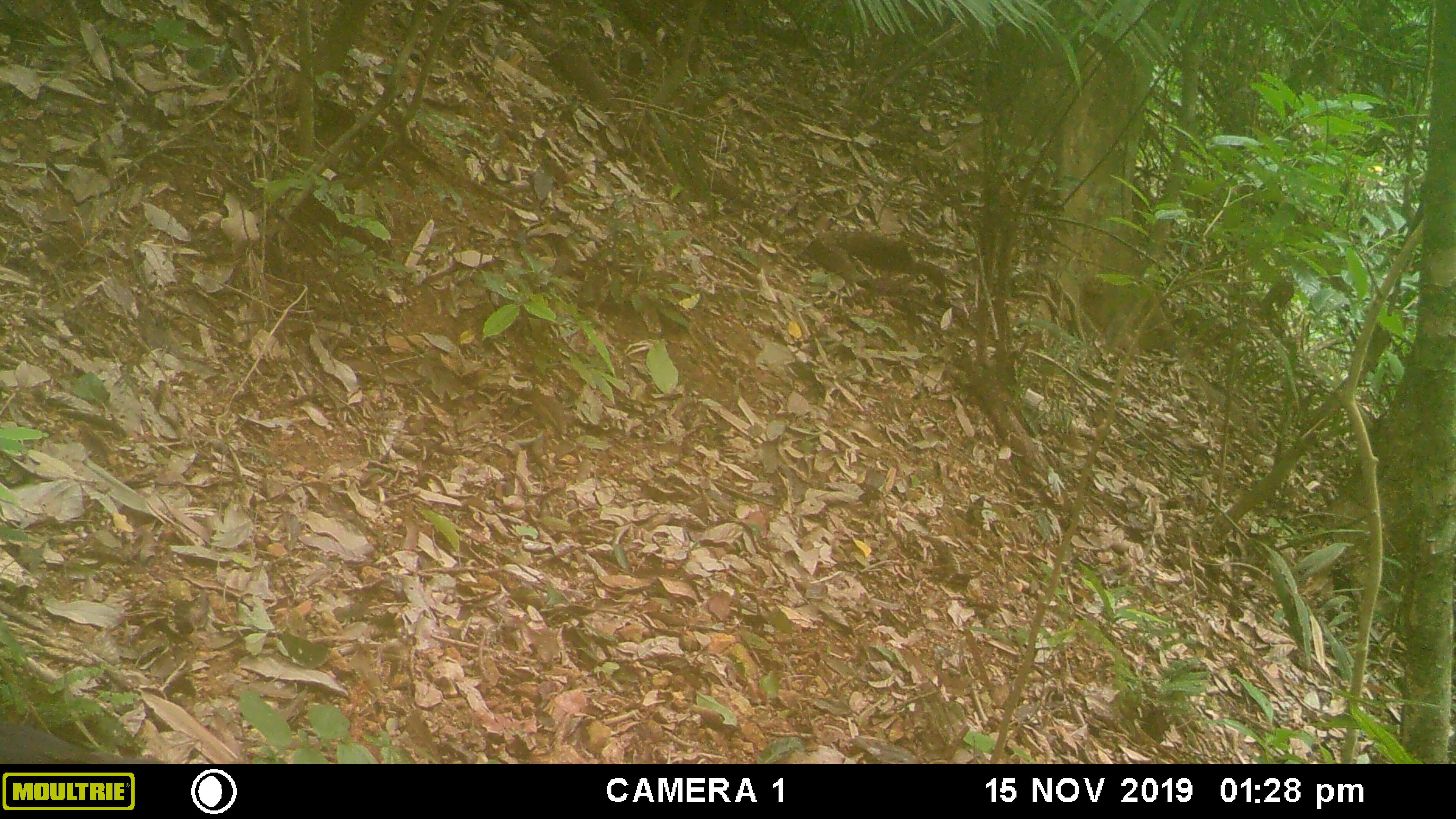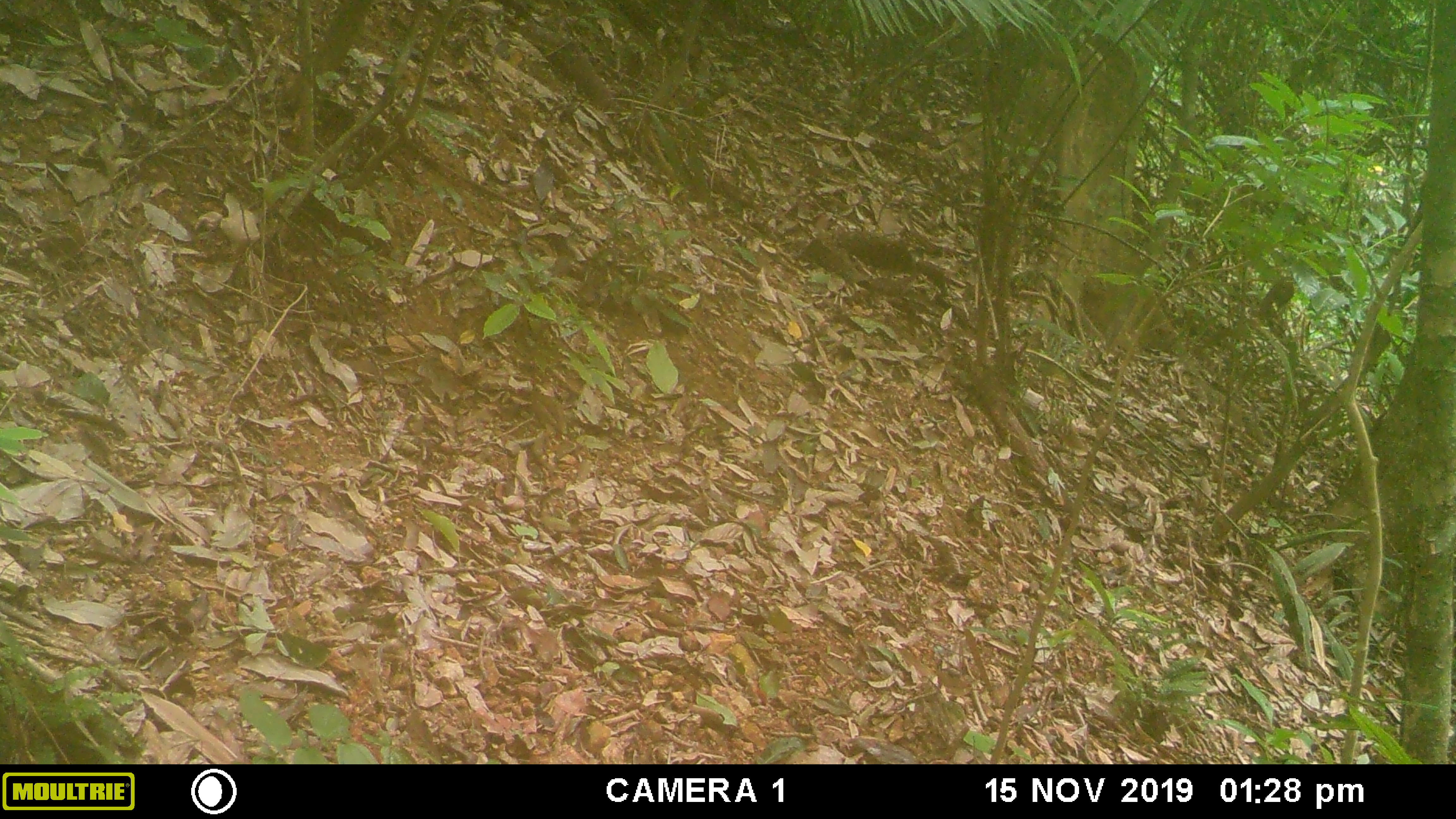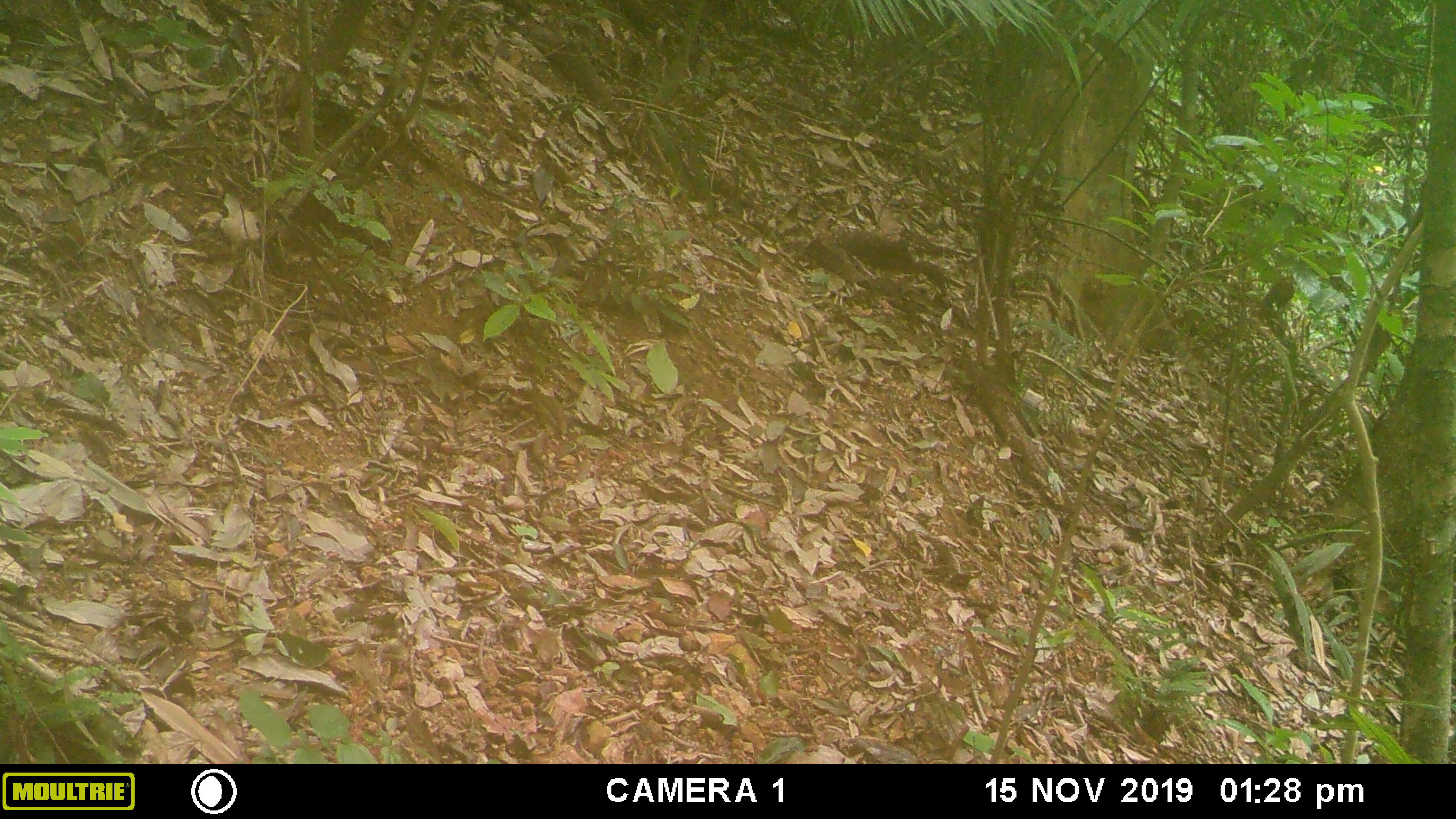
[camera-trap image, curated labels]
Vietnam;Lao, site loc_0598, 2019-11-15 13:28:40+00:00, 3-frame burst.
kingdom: Animalia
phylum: Chordata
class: Mammalia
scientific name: Mammalia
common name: mammal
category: unidentified small mammal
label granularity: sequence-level